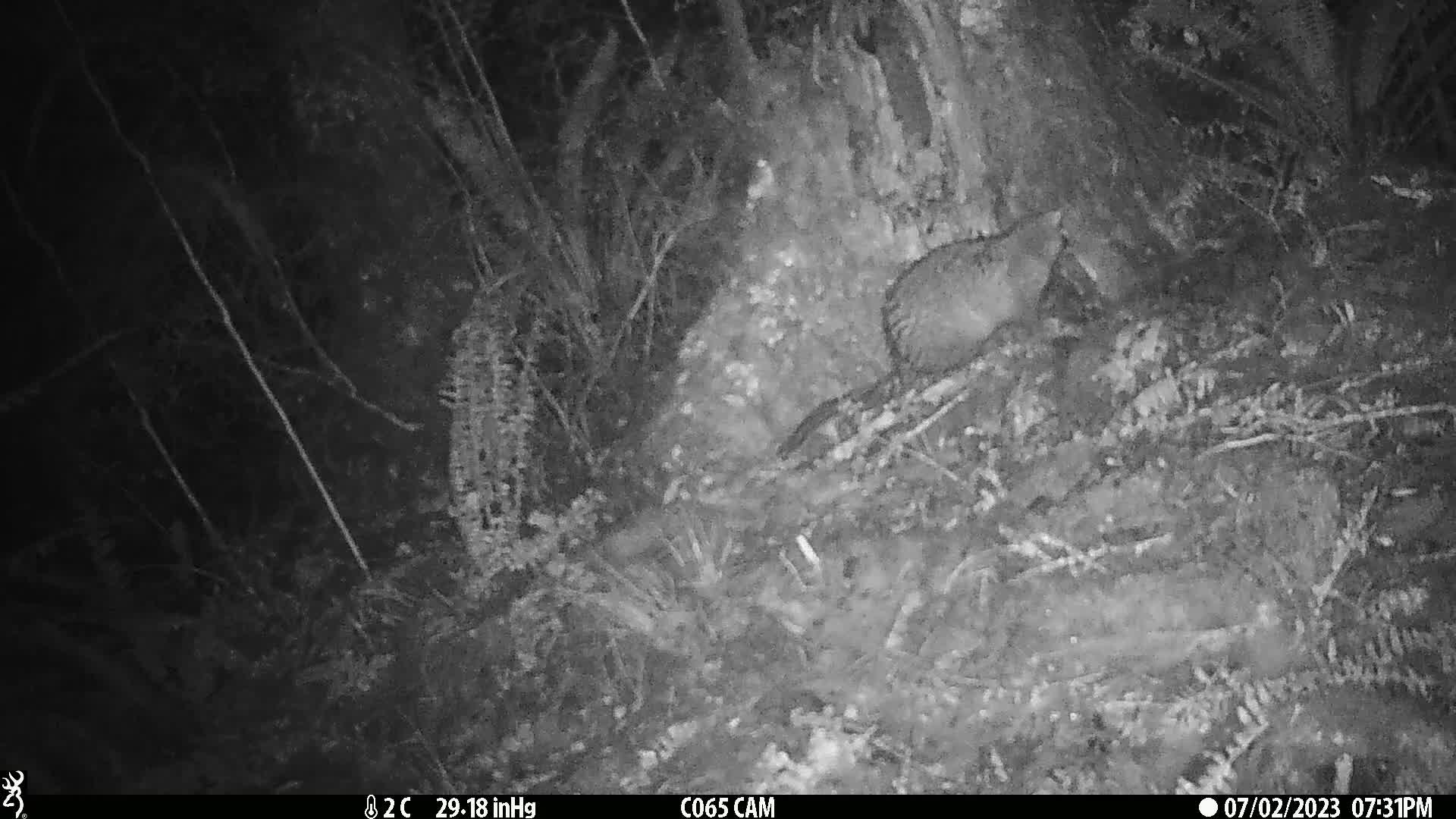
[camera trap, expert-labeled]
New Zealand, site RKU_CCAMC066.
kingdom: Animalia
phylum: Chordata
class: Mammalia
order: Diprotodontia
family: Phalangeridae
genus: Trichosurus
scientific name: Trichosurus vulpecula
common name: common brushtail possum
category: possum